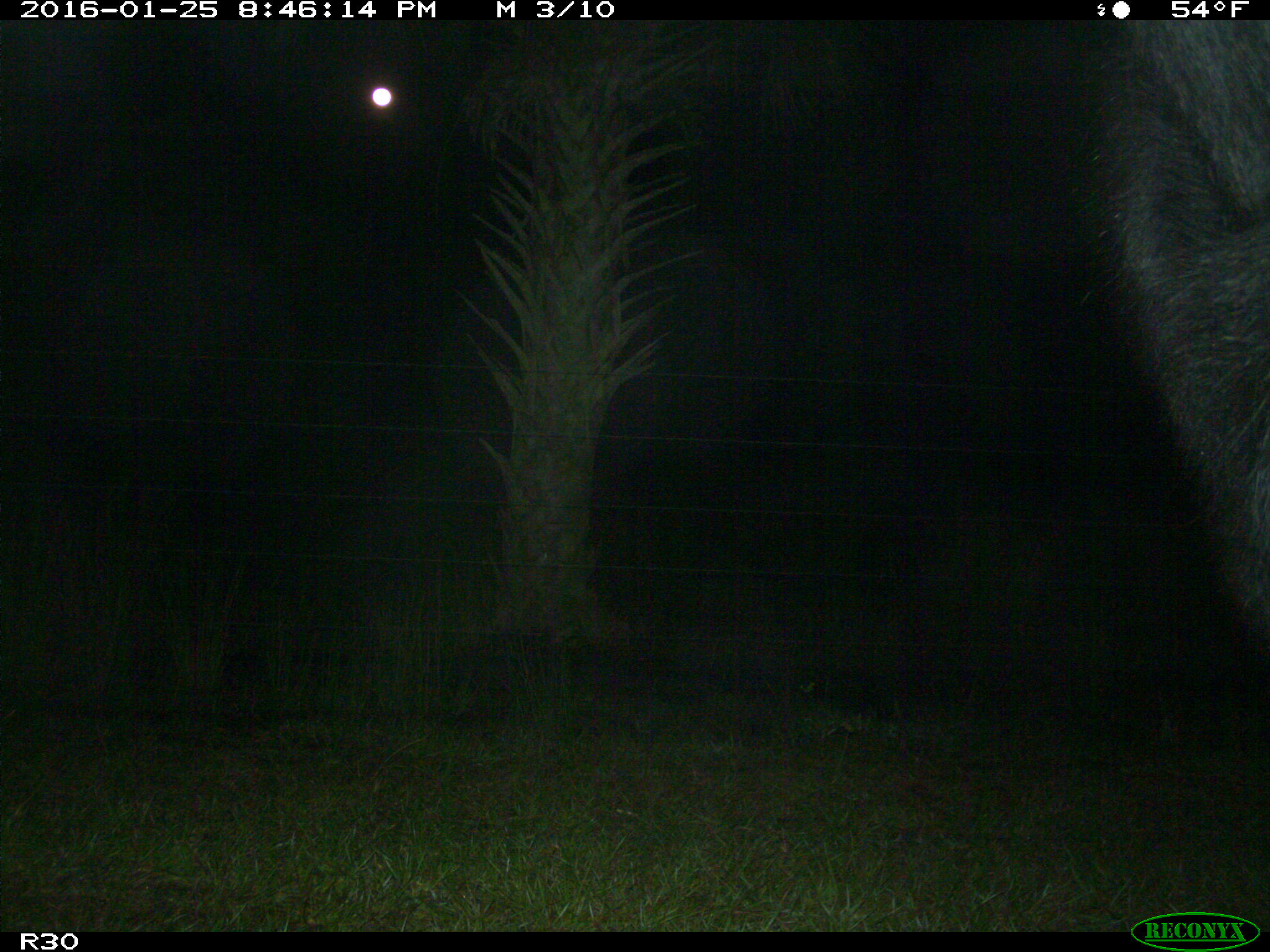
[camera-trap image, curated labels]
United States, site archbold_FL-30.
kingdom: Animalia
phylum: Chordata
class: Mammalia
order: Artiodactyla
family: Bovidae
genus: Bos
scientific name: Bos taurus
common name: domestic cow